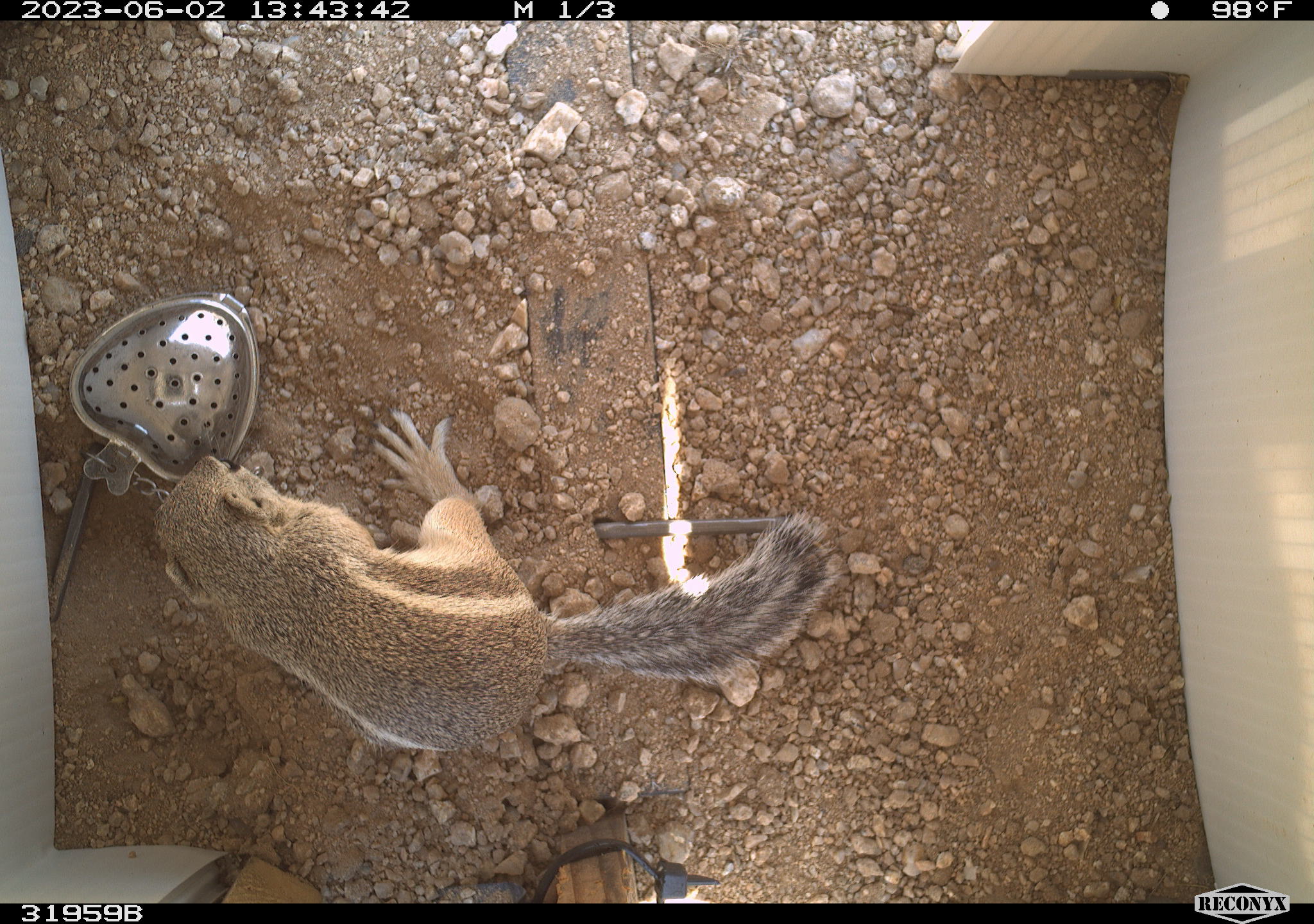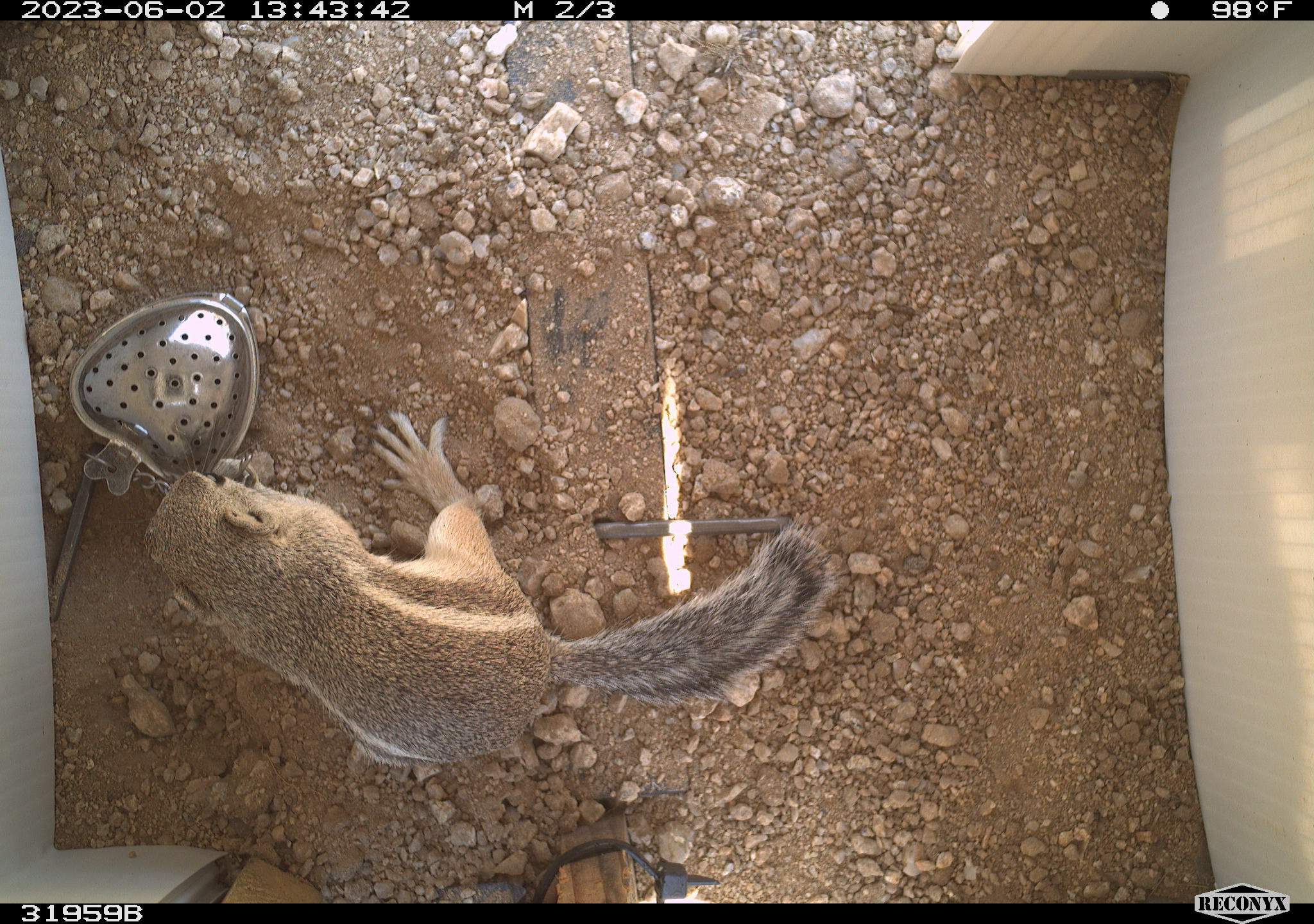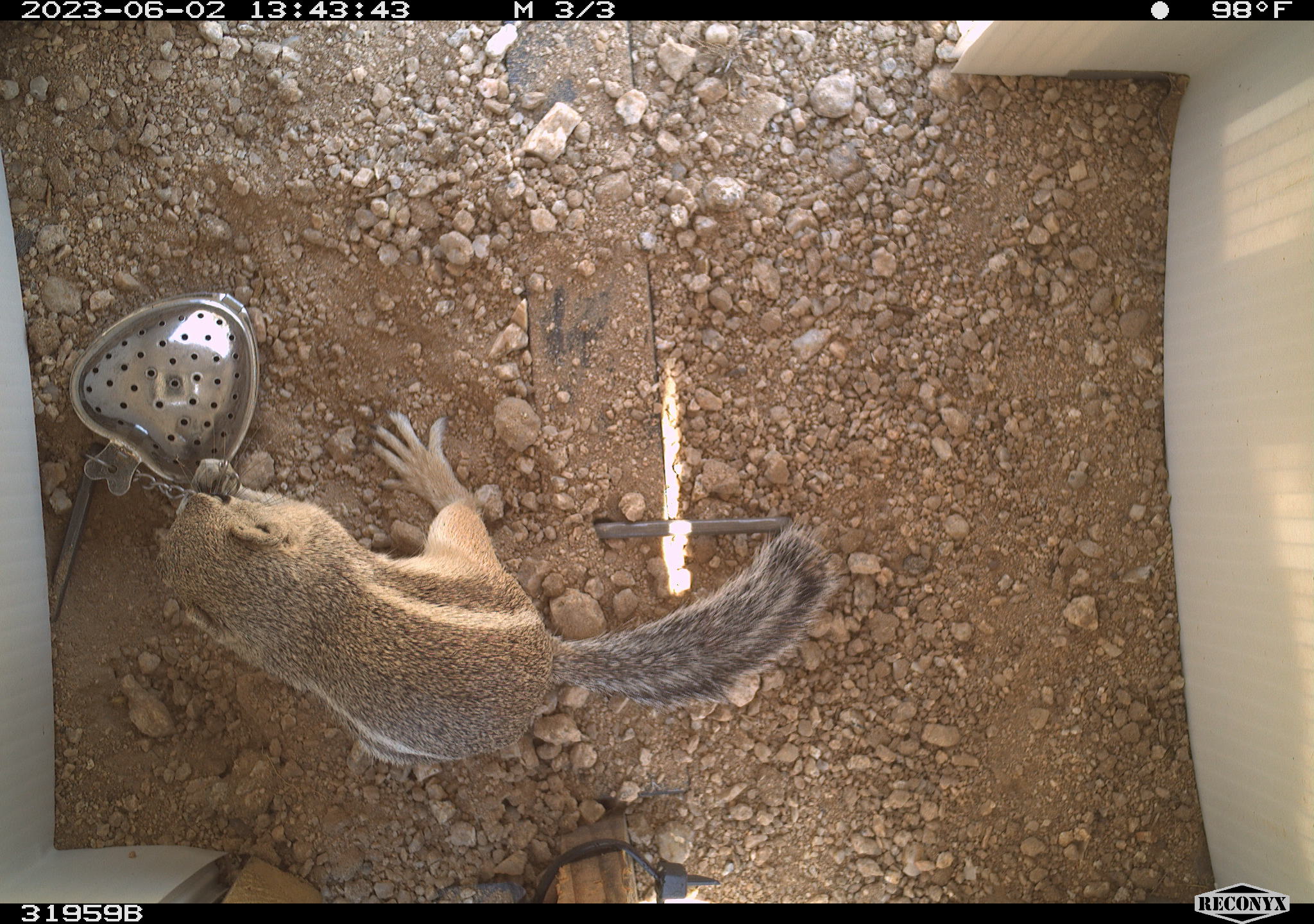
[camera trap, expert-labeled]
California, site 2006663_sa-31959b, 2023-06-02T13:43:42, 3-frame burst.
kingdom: Animalia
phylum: Chordata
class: Mammalia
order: Rodentia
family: Sciuridae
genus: Ammospermophilus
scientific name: Ammospermophilus leucurus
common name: white-tailed antelope squirrel